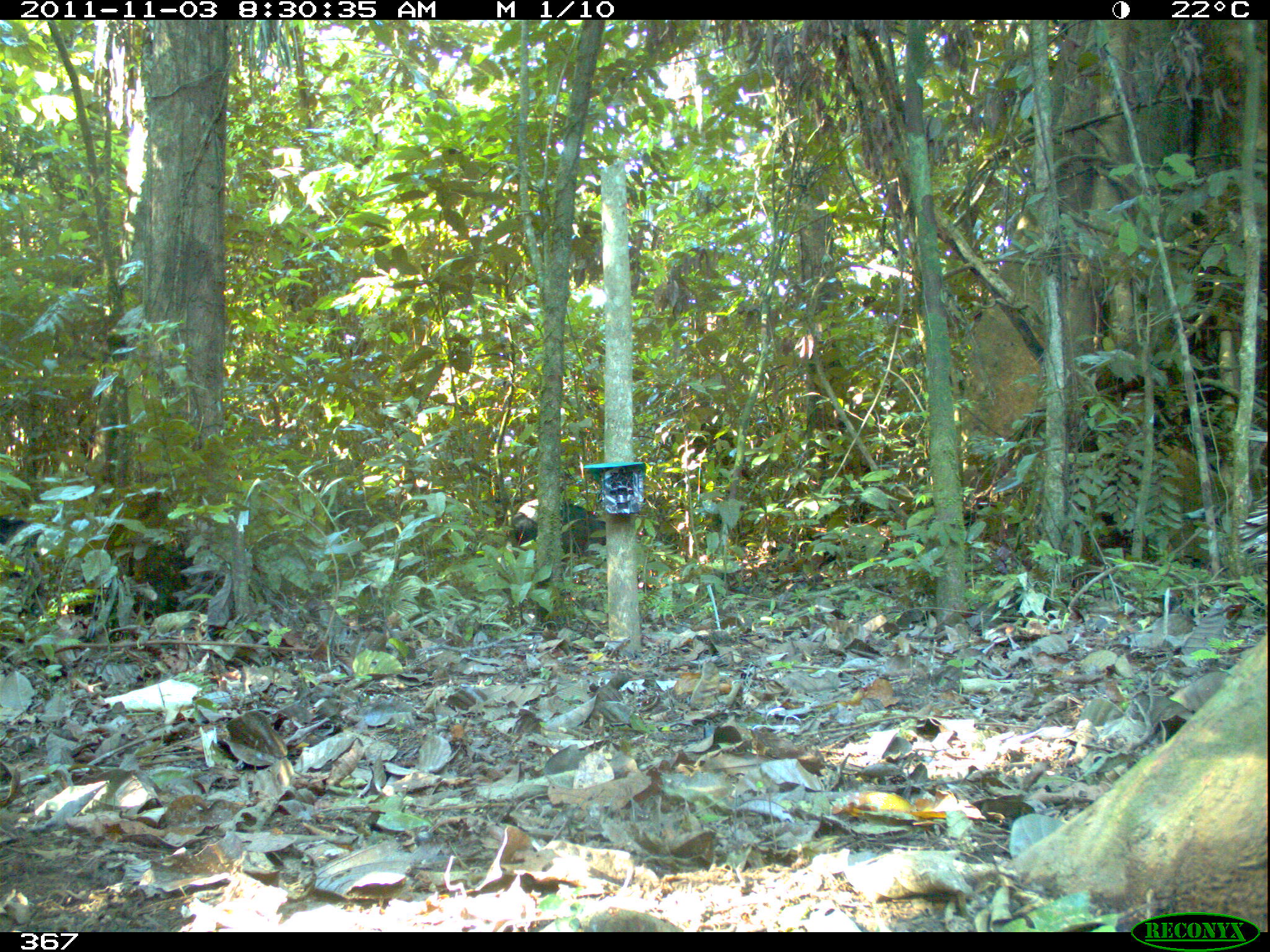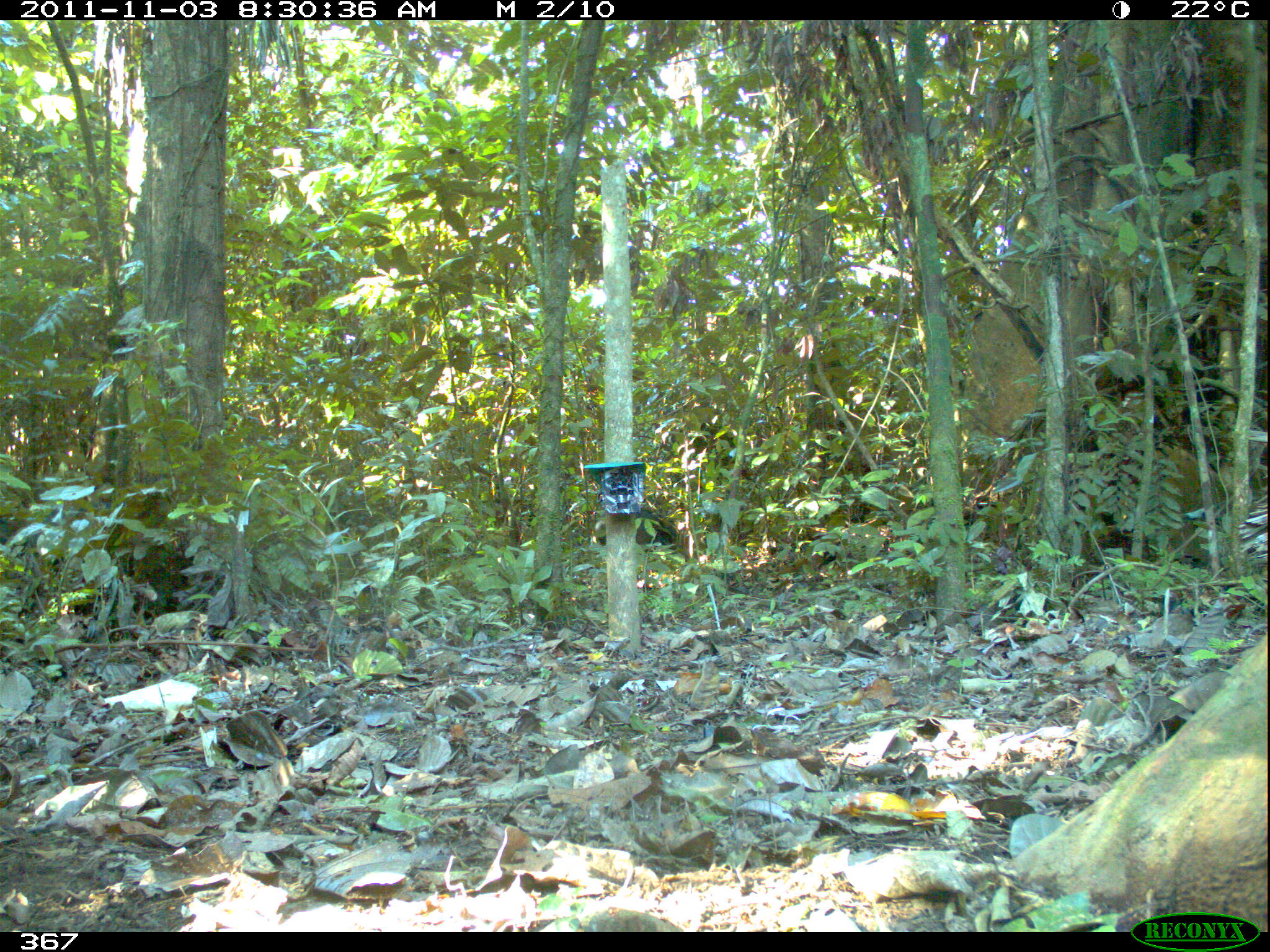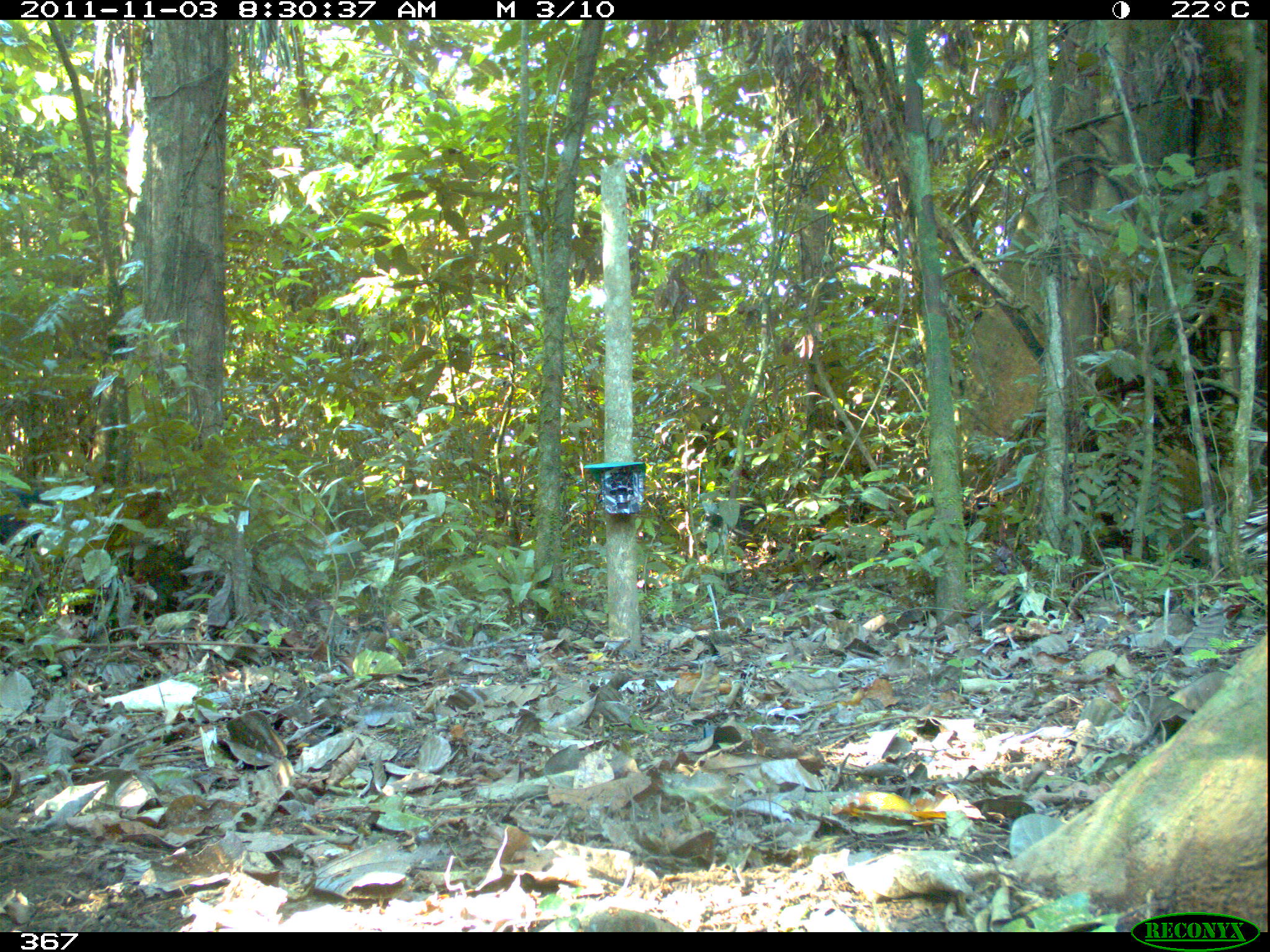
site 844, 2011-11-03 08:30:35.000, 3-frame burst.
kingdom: Animalia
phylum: Chordata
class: Mammalia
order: Artiodactyla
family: Tayassuidae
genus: Tayassu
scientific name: Tayassu pecari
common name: white-lipped peccary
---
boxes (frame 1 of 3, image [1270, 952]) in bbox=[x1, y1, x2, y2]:
tayassu pecari: bbox=[0, 515, 58, 650]; bbox=[507, 497, 607, 562]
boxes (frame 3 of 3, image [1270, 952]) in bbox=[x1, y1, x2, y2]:
tayassu pecari: bbox=[1, 485, 57, 557]; bbox=[698, 498, 767, 552]